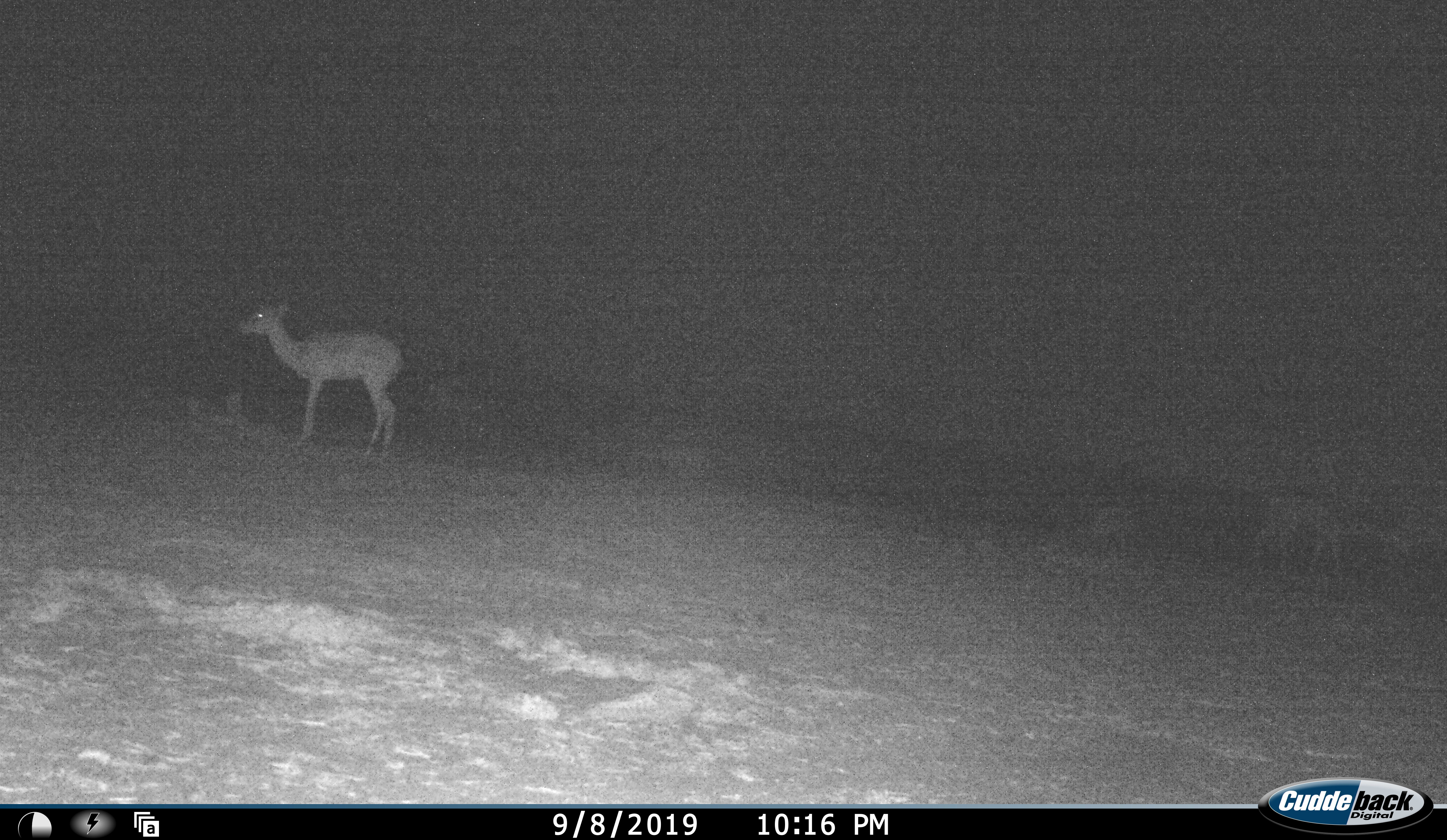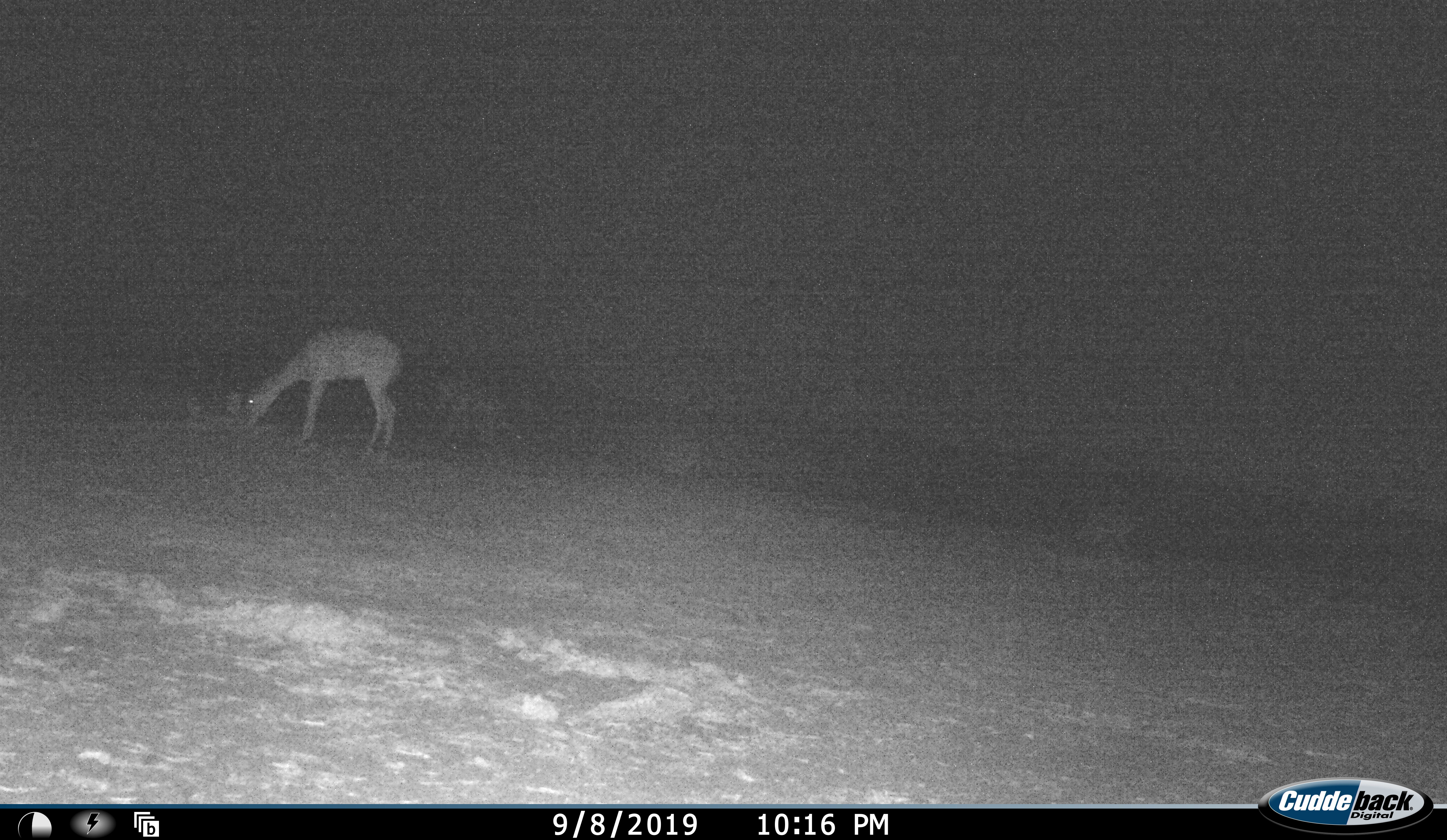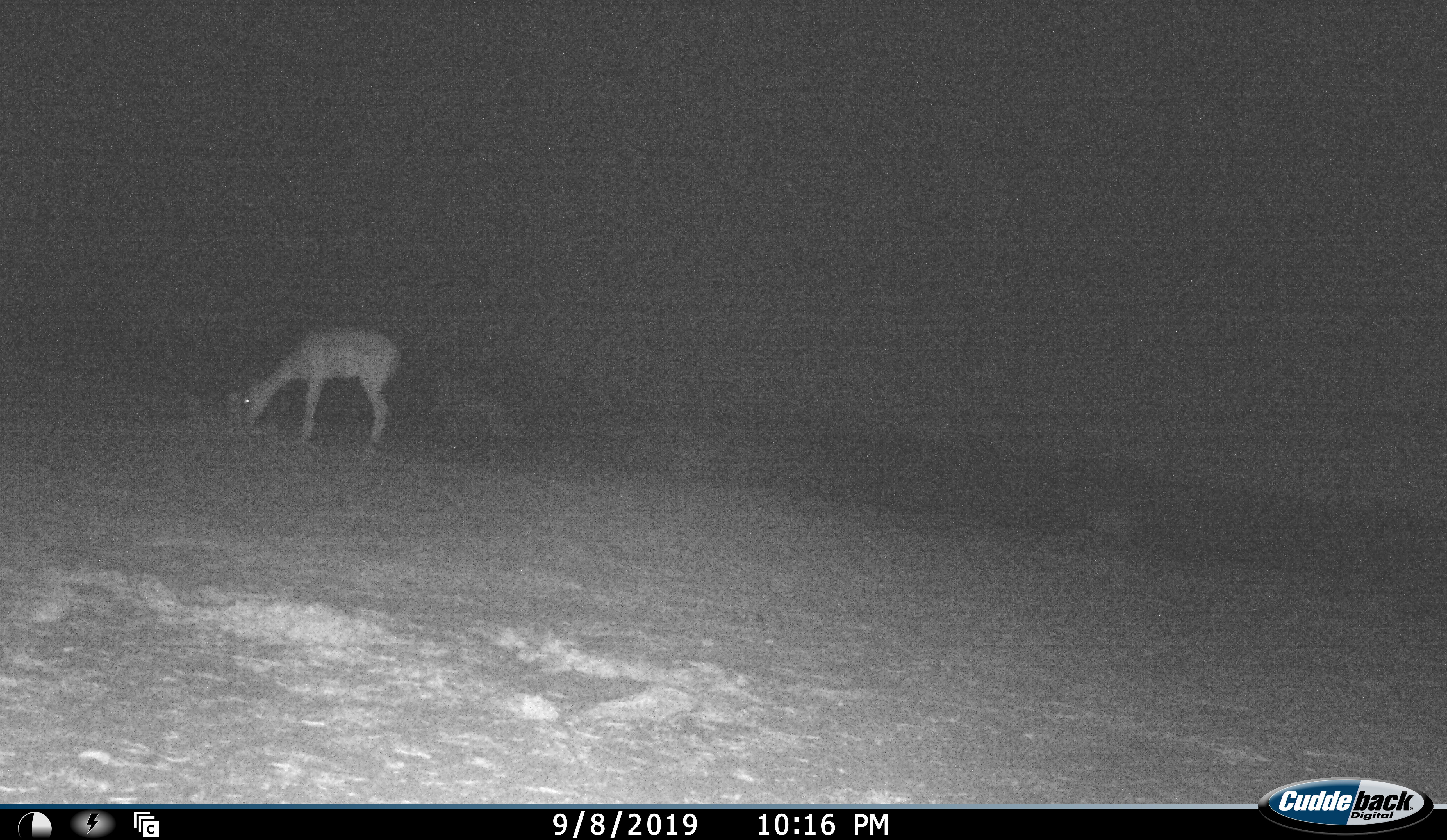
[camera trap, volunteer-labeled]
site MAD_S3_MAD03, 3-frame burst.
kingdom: Animalia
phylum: Chordata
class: Mammalia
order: Artiodactyla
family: Bovidae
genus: Aepyceros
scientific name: Aepyceros melampus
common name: impala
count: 1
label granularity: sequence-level